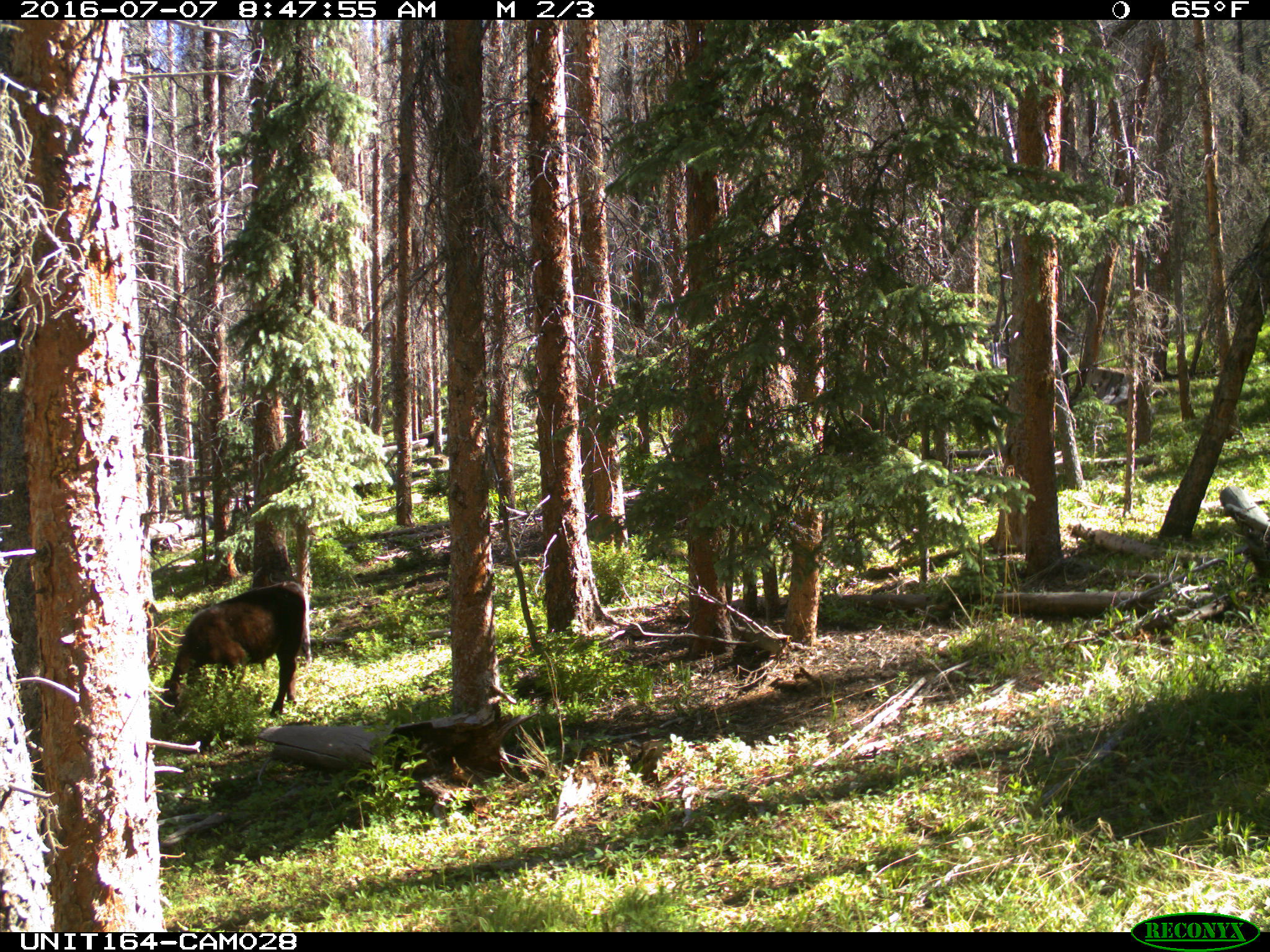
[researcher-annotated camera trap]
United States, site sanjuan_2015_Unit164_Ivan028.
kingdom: Animalia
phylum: Chordata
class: Mammalia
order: Artiodactyla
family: Bovidae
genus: Bos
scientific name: Bos taurus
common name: domestic cow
Bos taurus (domestic cow).